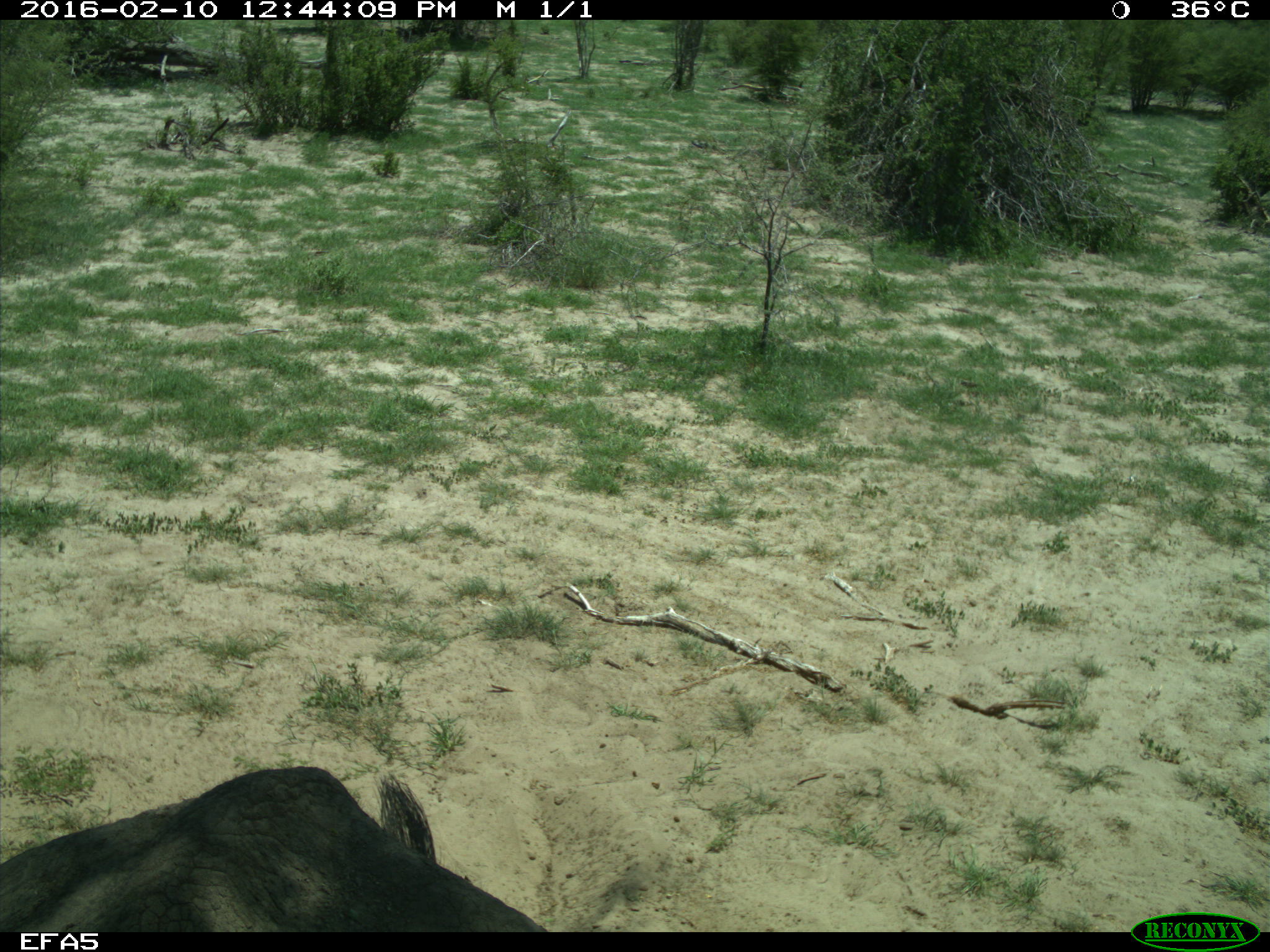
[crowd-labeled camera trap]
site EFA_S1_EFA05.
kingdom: Animalia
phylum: Chordata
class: Mammalia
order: Proboscidea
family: Elephantidae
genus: Loxodonta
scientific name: Loxodonta africana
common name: african bush elephant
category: elephant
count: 1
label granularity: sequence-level